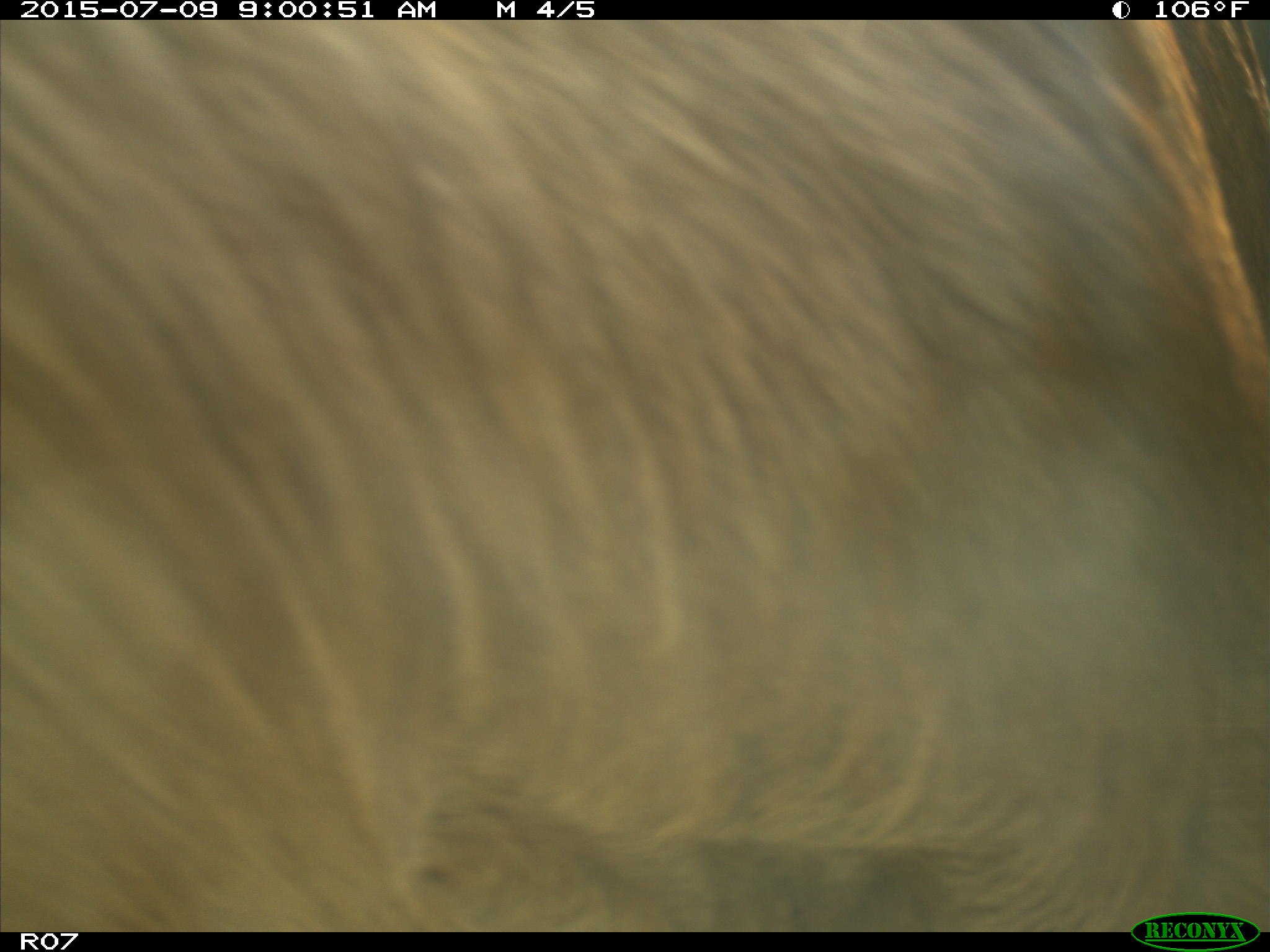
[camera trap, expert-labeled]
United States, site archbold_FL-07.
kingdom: Animalia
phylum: Chordata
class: Mammalia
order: Artiodactyla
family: Bovidae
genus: Bos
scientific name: Bos taurus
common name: domestic cow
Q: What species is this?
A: Bos taurus (domestic cow).